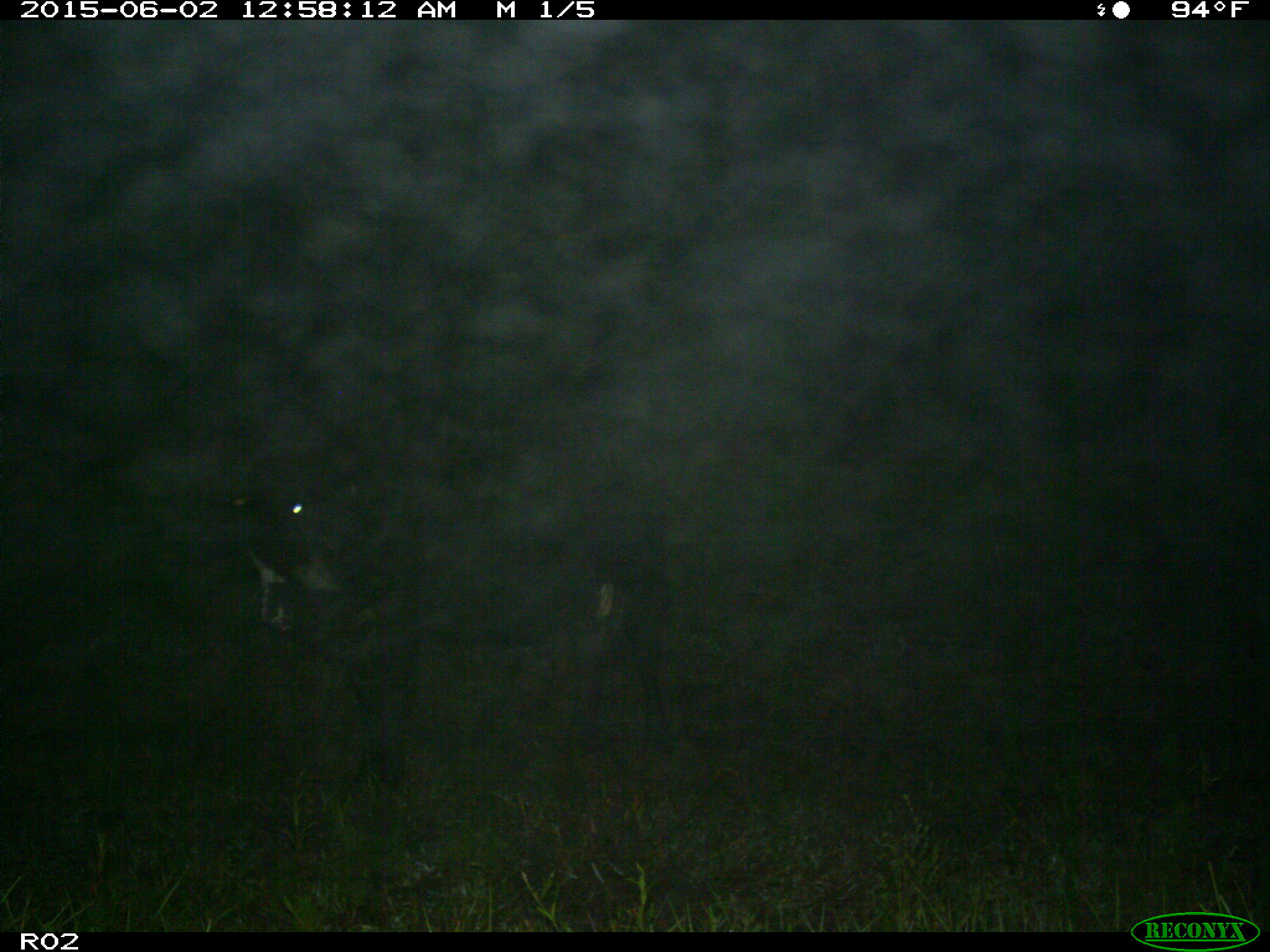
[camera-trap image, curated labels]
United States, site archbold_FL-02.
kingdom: Animalia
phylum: Chordata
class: Mammalia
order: Artiodactyla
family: Bovidae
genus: Bos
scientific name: Bos taurus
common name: domestic cow